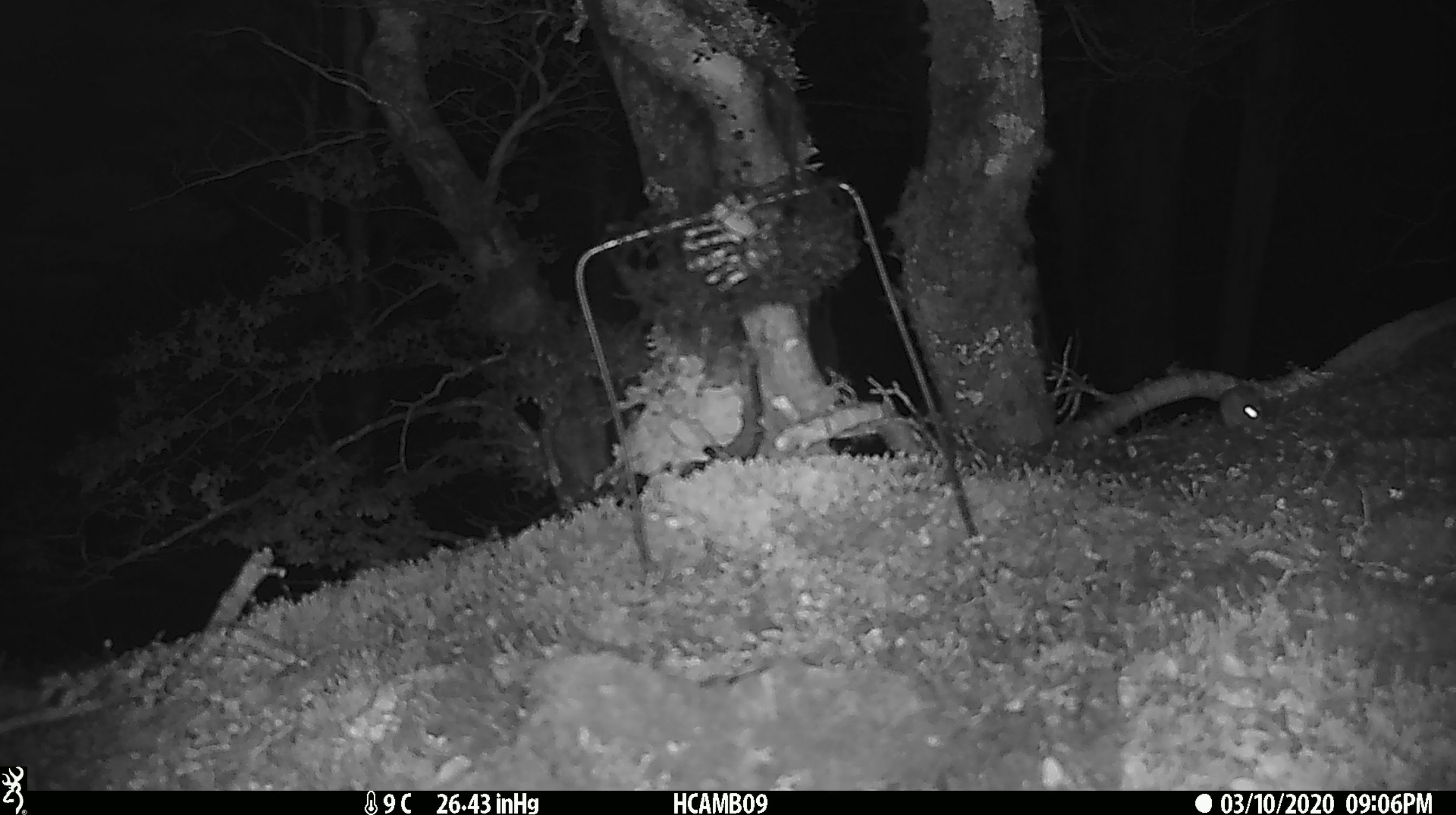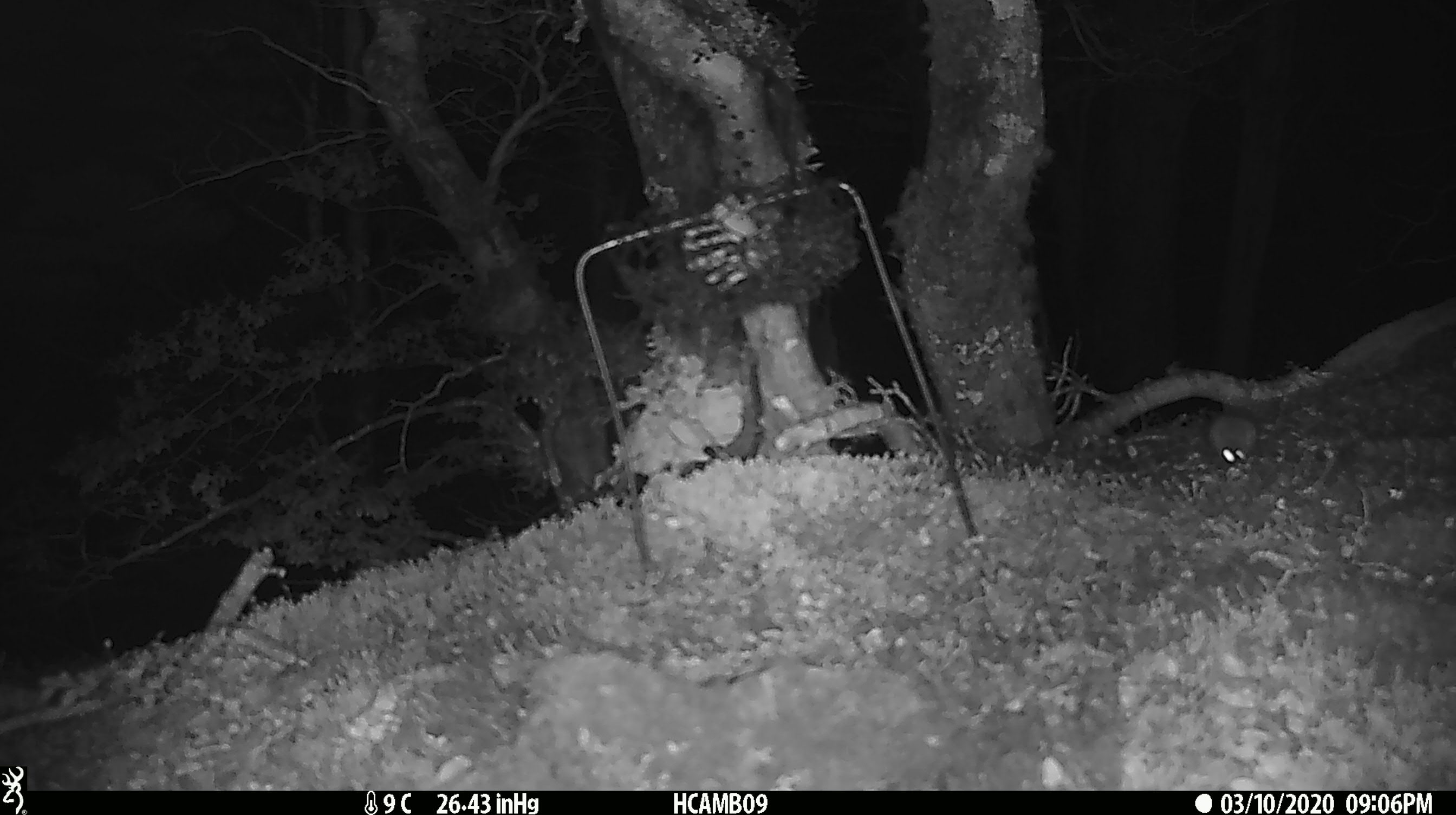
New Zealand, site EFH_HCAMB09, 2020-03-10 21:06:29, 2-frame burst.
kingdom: Animalia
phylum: Chordata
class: Mammalia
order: Rodentia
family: Muridae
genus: Mus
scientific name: Mus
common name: mouse